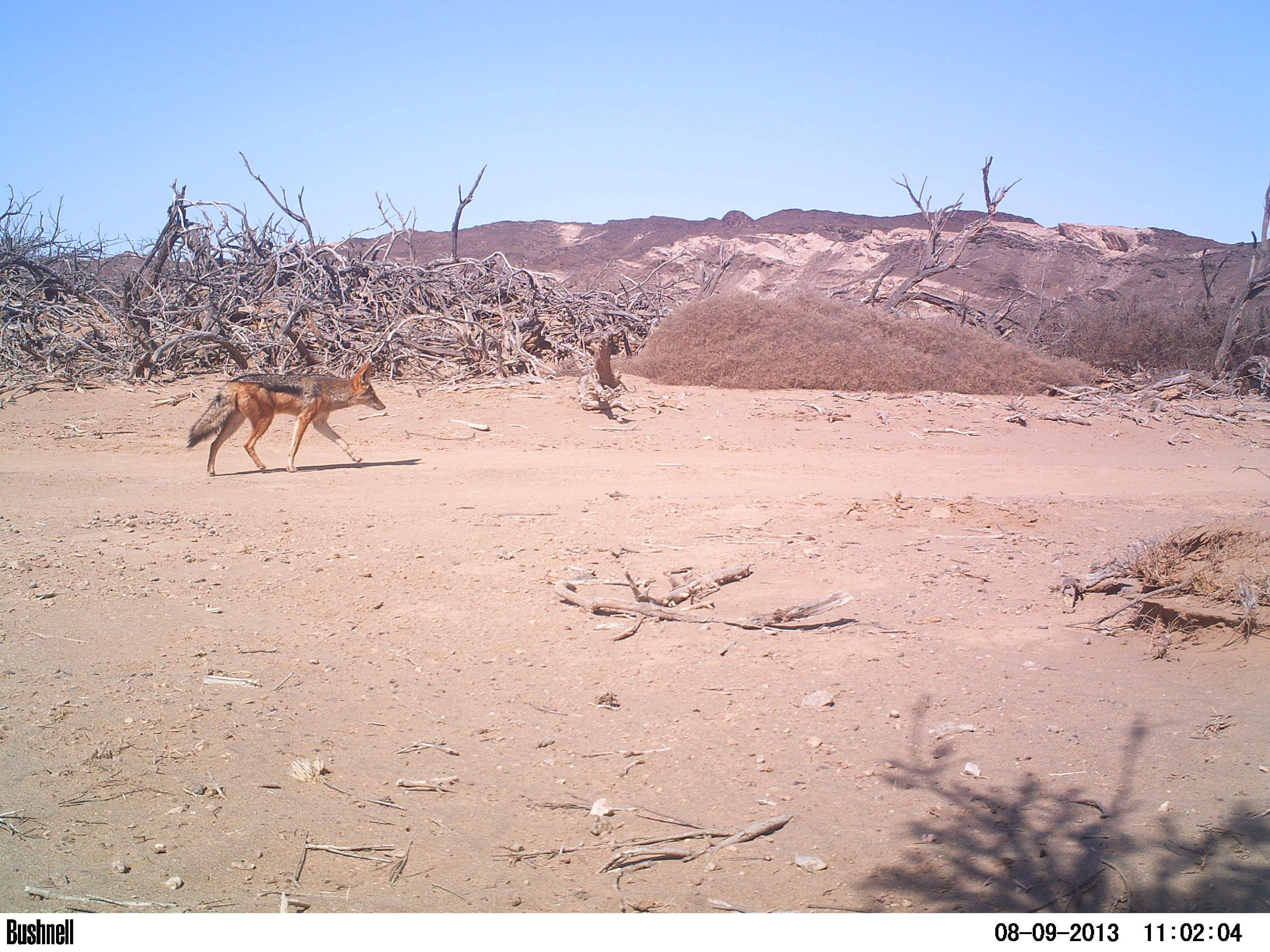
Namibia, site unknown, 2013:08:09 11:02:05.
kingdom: Animalia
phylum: Chordata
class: Mammalia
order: Carnivora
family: Canidae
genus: Lupulella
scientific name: Lupulella mesomelas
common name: black-backed jackal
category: canis mesomelas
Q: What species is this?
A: Canis mesomelas (black-backed jackal) (Lupulella mesomelas).